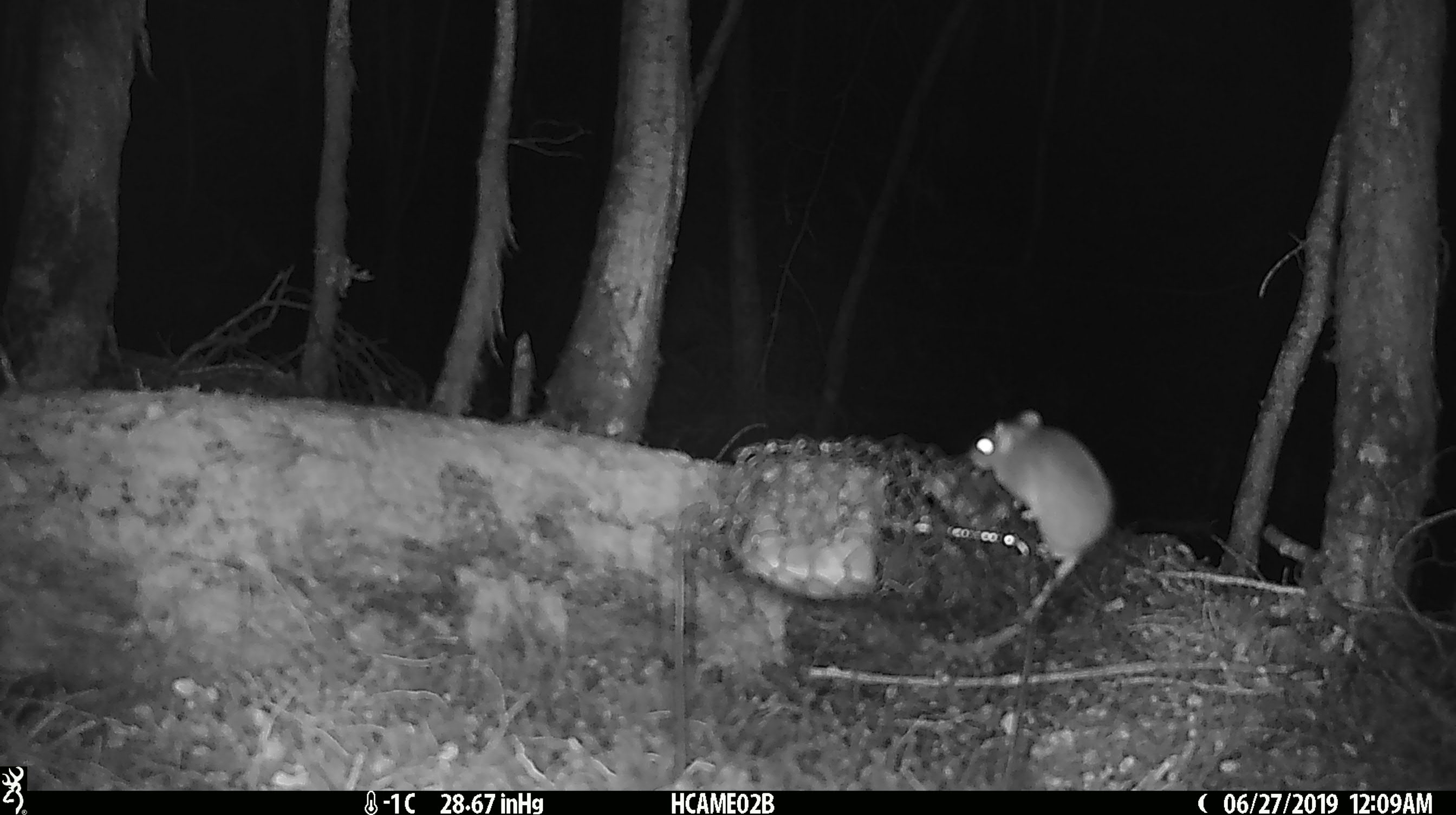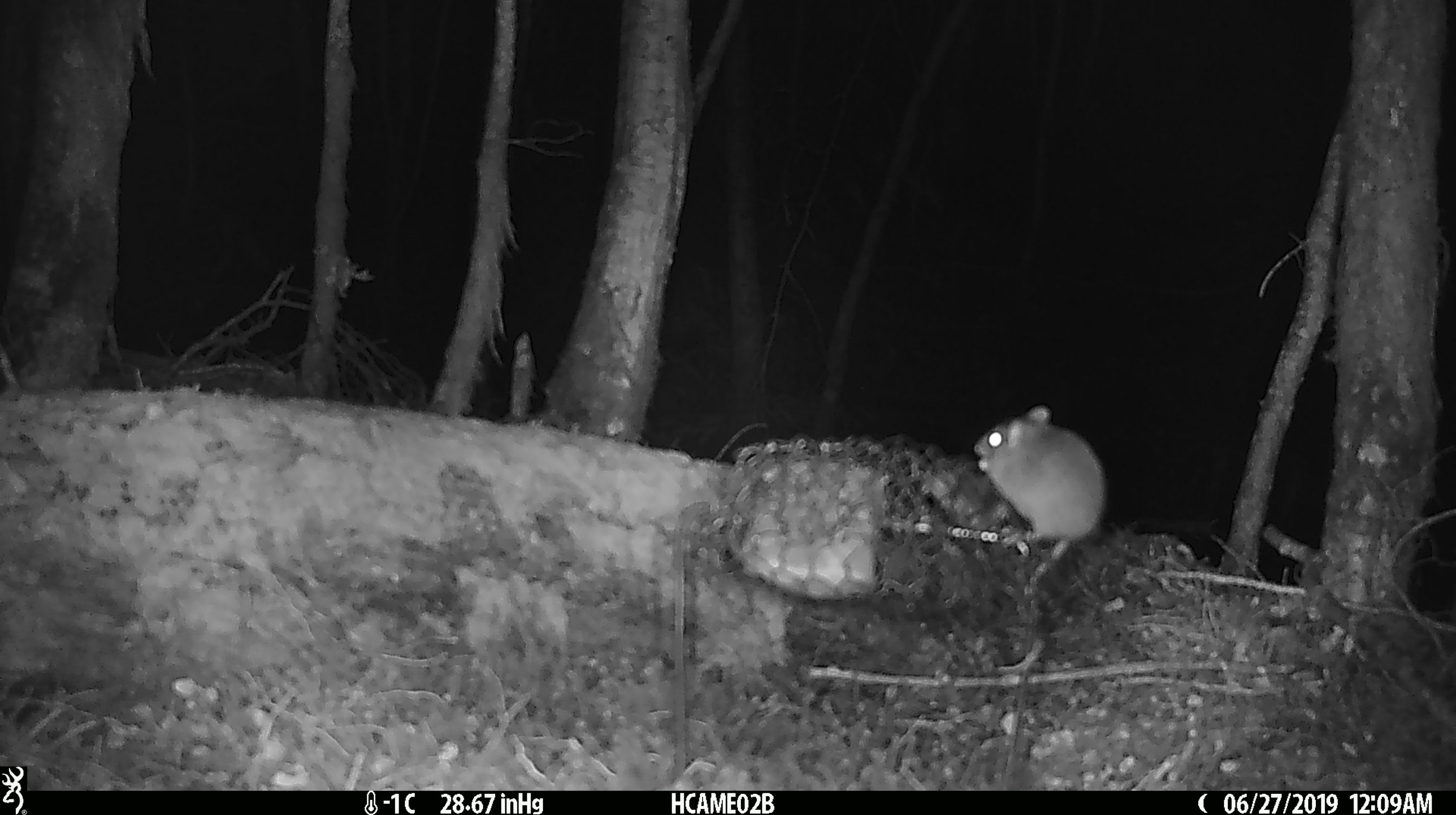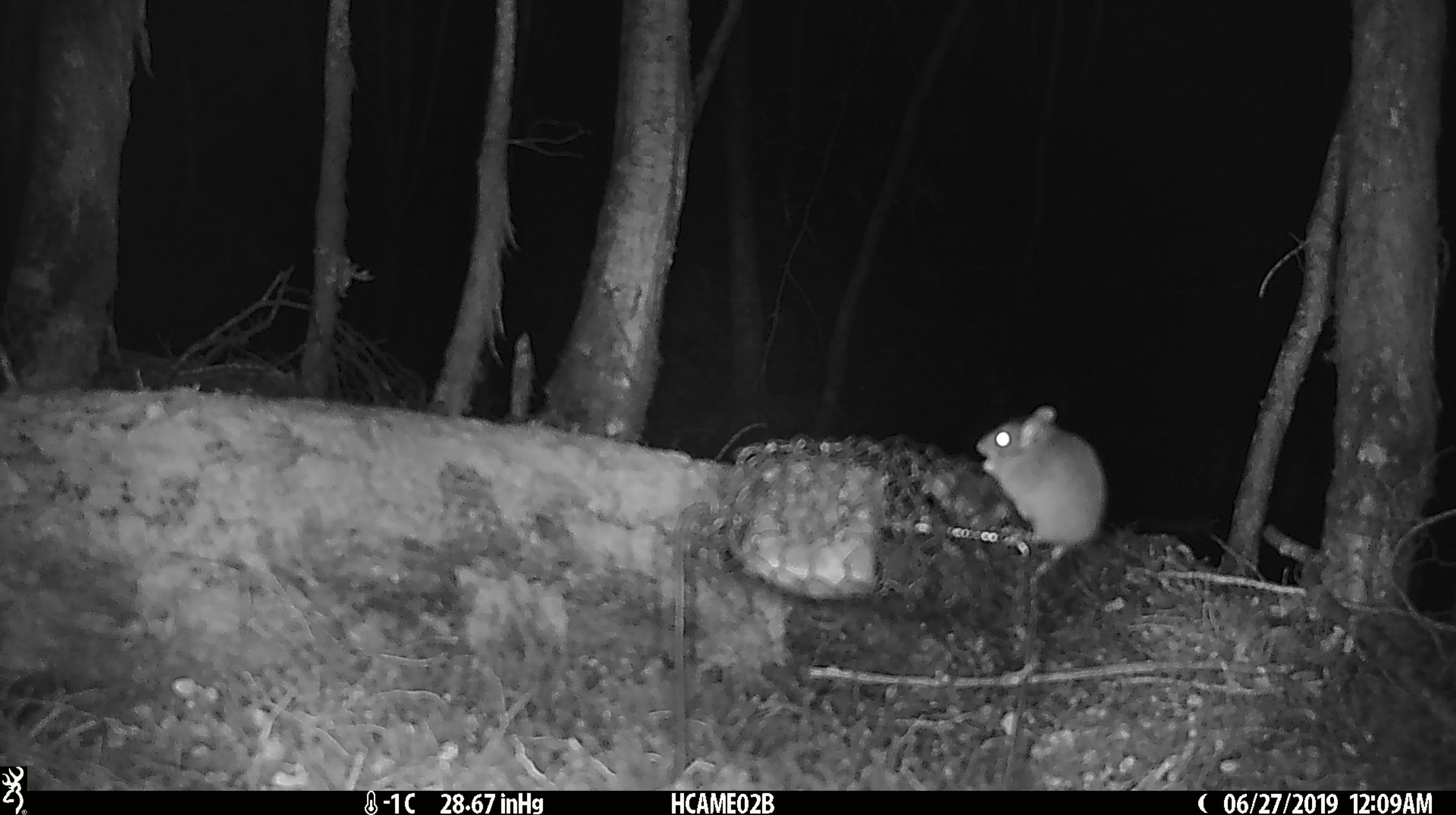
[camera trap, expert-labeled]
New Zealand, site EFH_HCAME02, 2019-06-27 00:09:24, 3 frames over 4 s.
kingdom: Animalia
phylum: Chordata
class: Mammalia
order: Rodentia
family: Muridae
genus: Mus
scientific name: Mus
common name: mouse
Mouse (Mus).